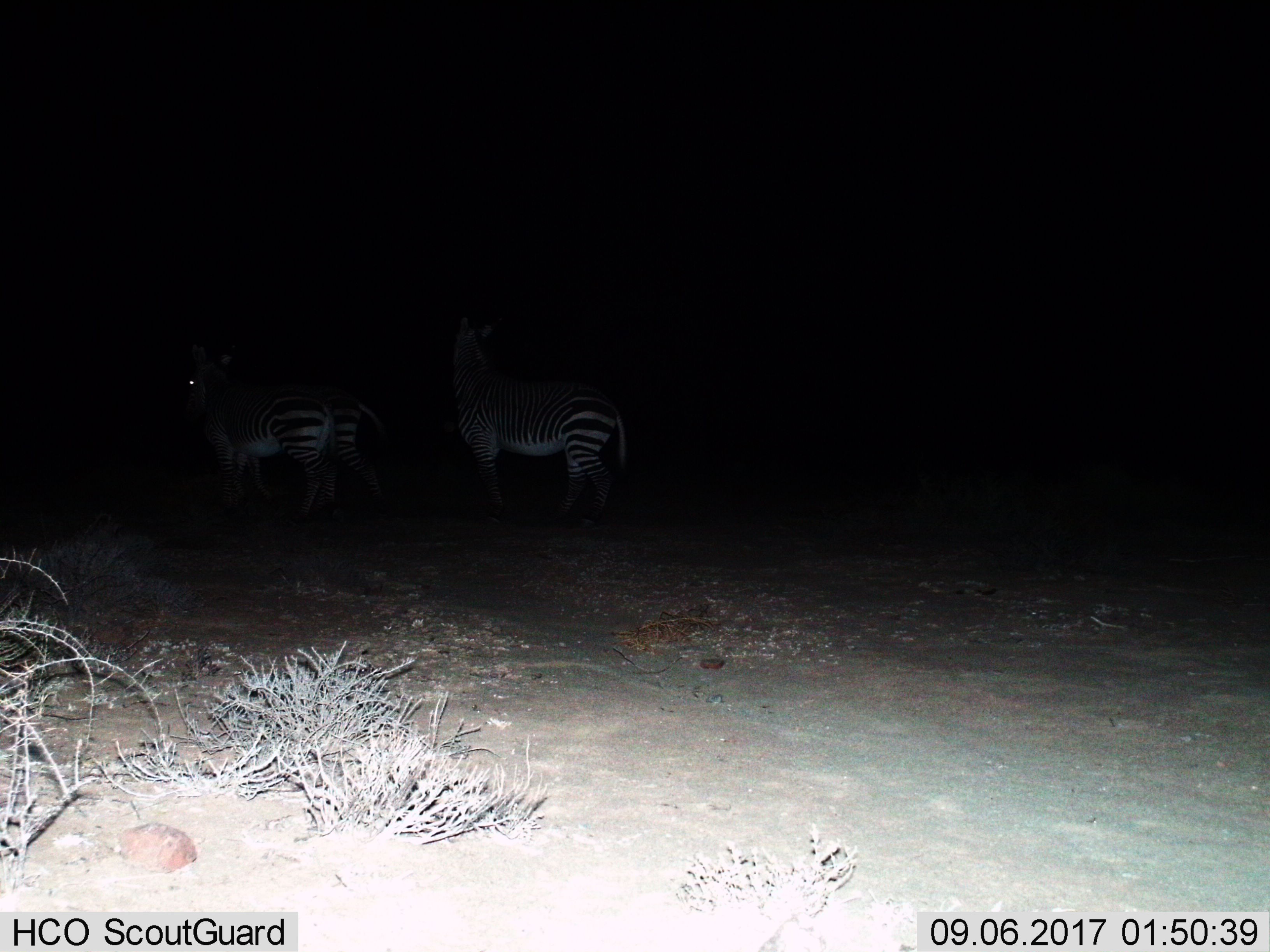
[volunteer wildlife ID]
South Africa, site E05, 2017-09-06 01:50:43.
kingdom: Animalia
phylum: Chordata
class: Mammalia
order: Perissodactyla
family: Equidae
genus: Equus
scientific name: Equus zebra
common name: mountain zebra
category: zebramountain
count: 3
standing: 100%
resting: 0%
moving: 43%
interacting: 14%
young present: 0%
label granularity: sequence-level